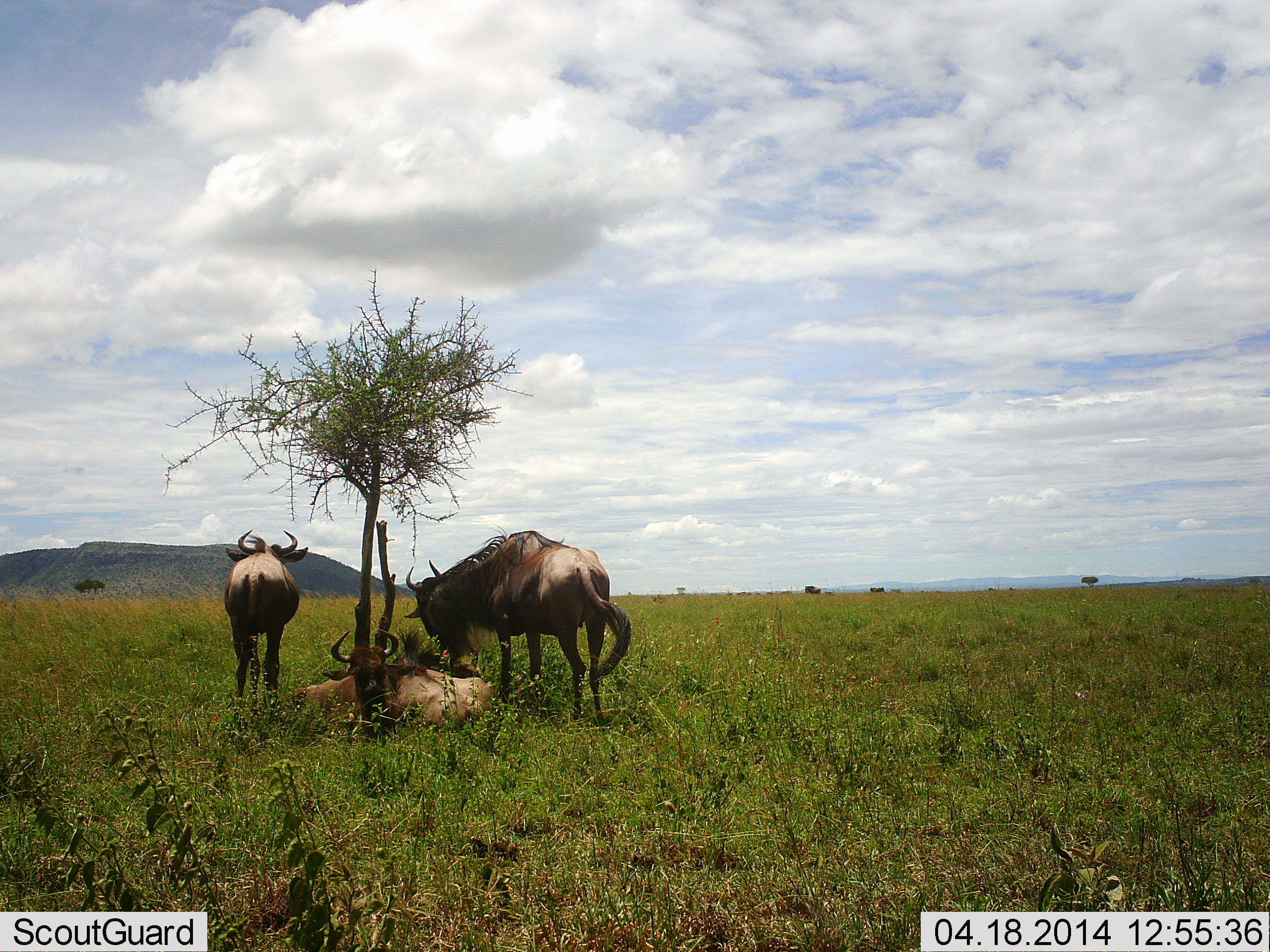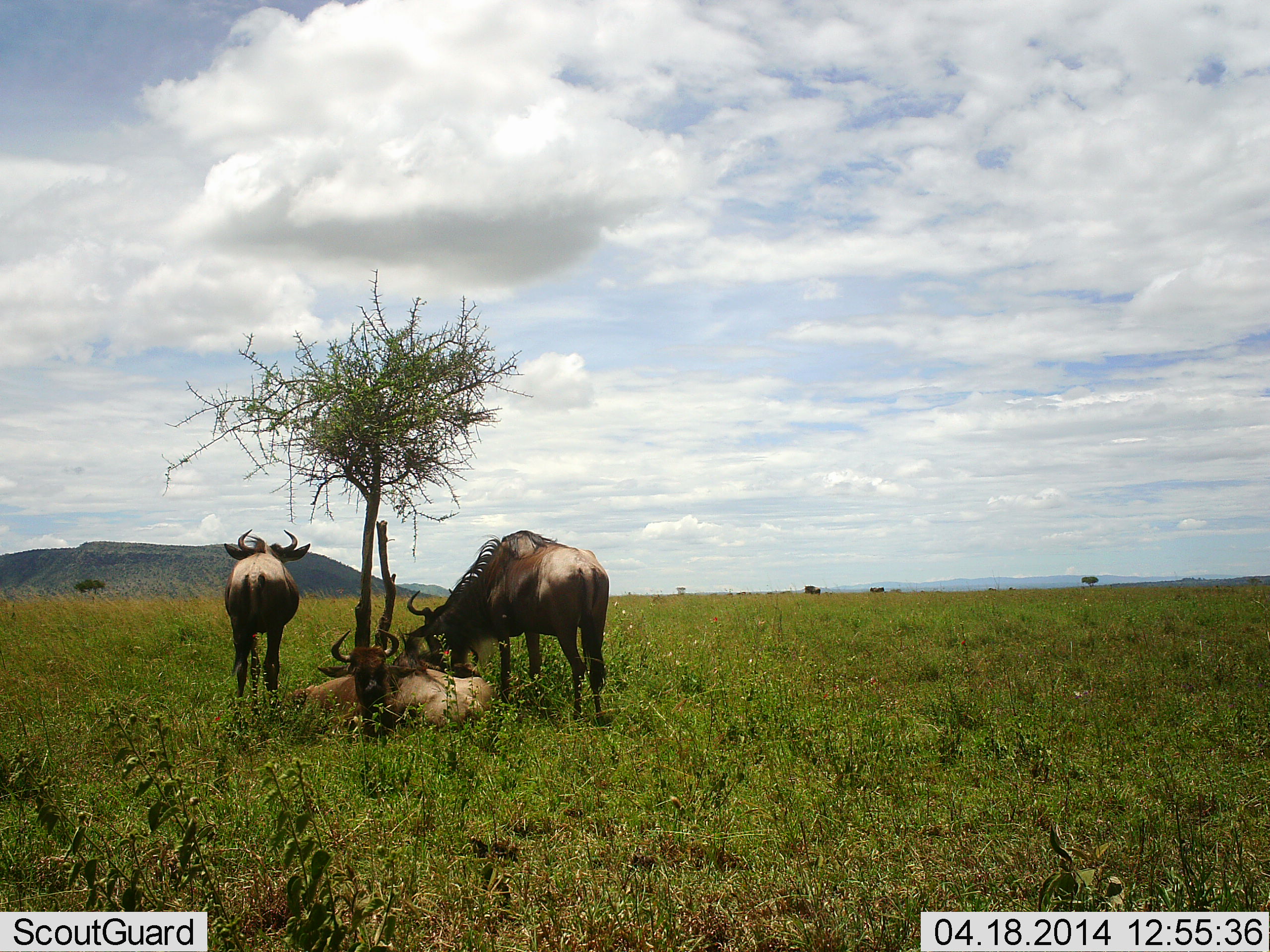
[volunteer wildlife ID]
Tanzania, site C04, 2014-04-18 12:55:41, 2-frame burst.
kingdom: Animalia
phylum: Chordata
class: Mammalia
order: Artiodactyla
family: Bovidae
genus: Connochaetes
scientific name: Connochaetes taurinus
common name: blue wildebeest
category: wildebeest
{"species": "wildebeest (blue wildebeest) (Connochaetes taurinus)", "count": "4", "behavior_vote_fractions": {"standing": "73%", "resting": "100%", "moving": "4%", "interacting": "6%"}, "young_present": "2%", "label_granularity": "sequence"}